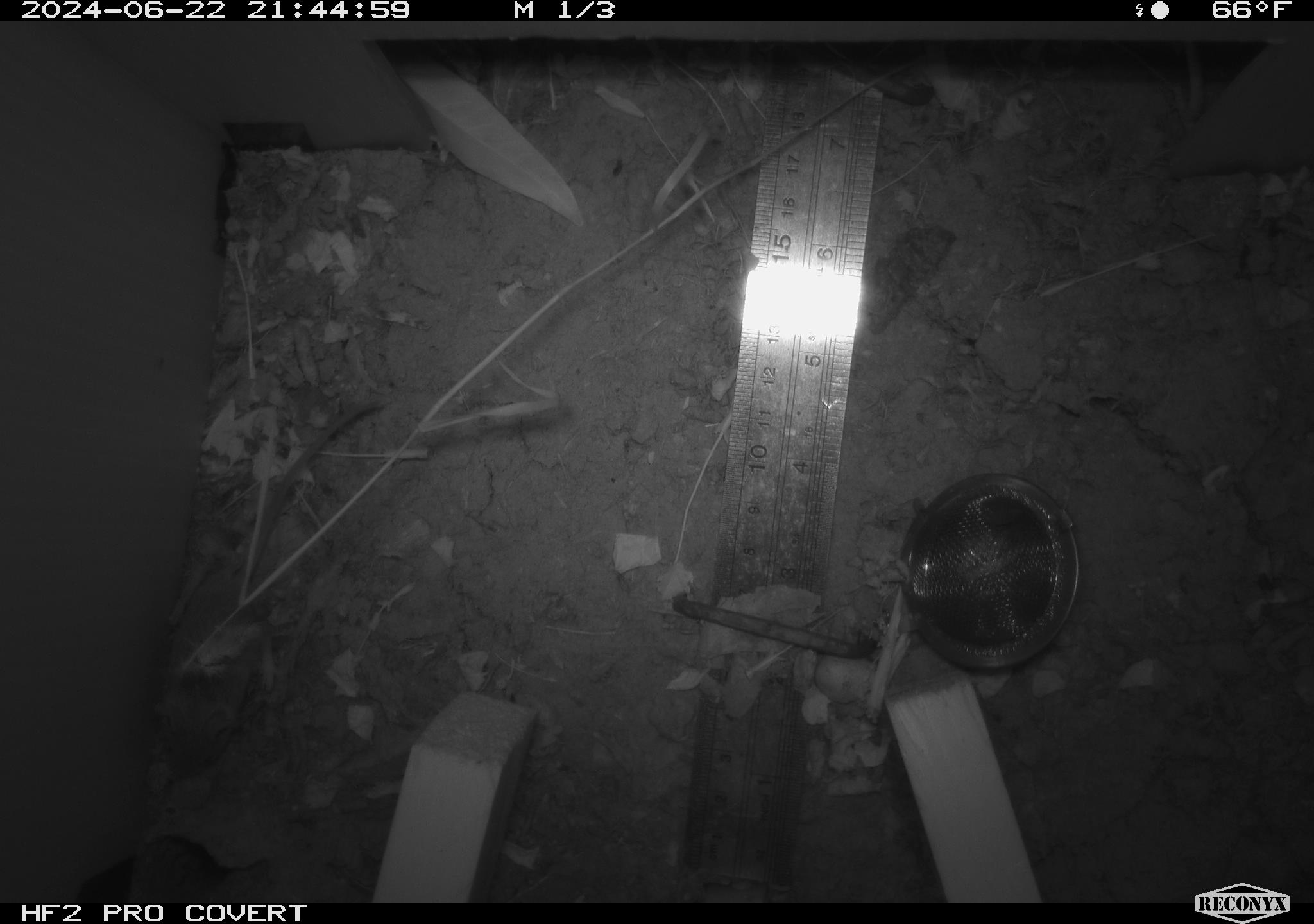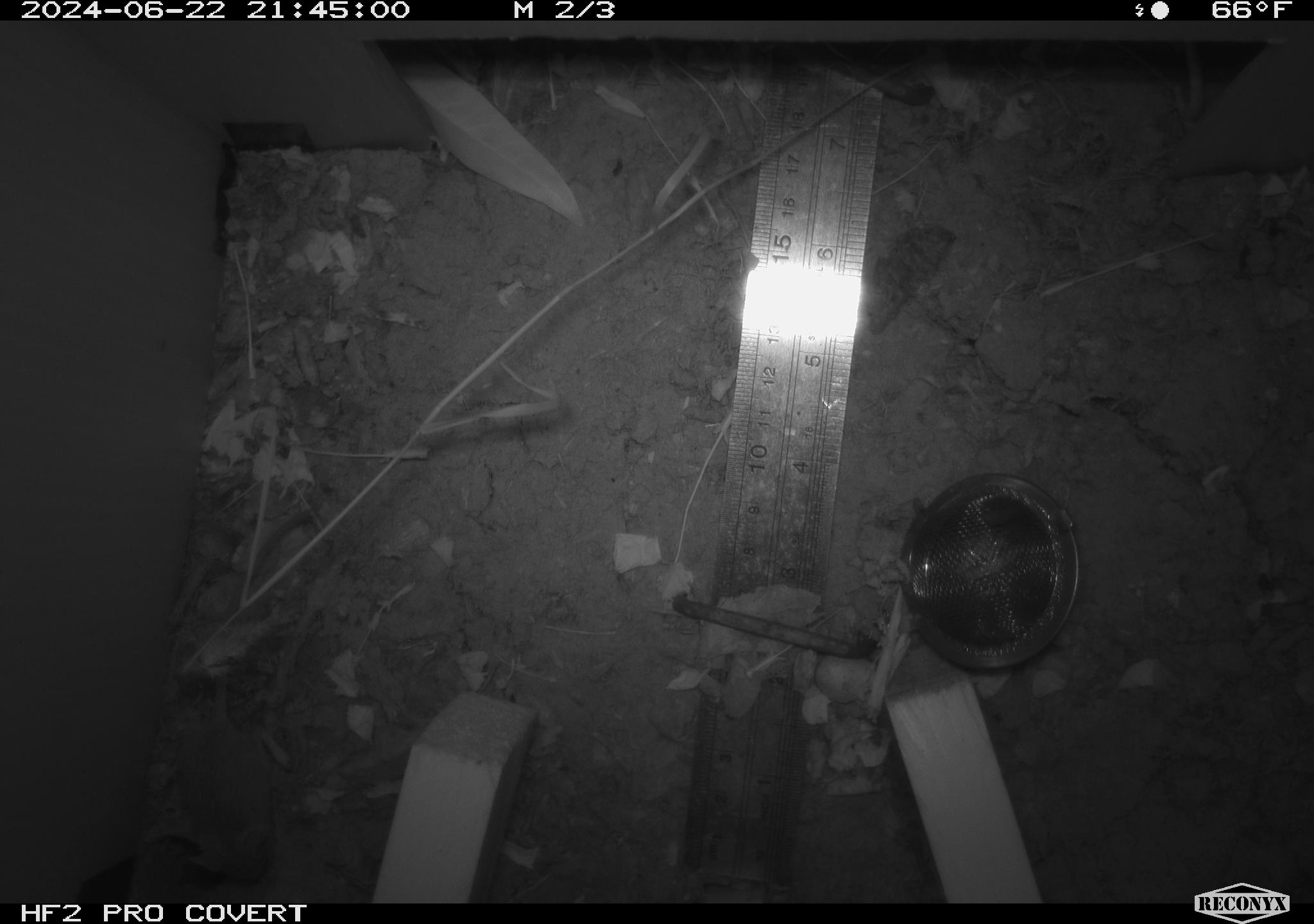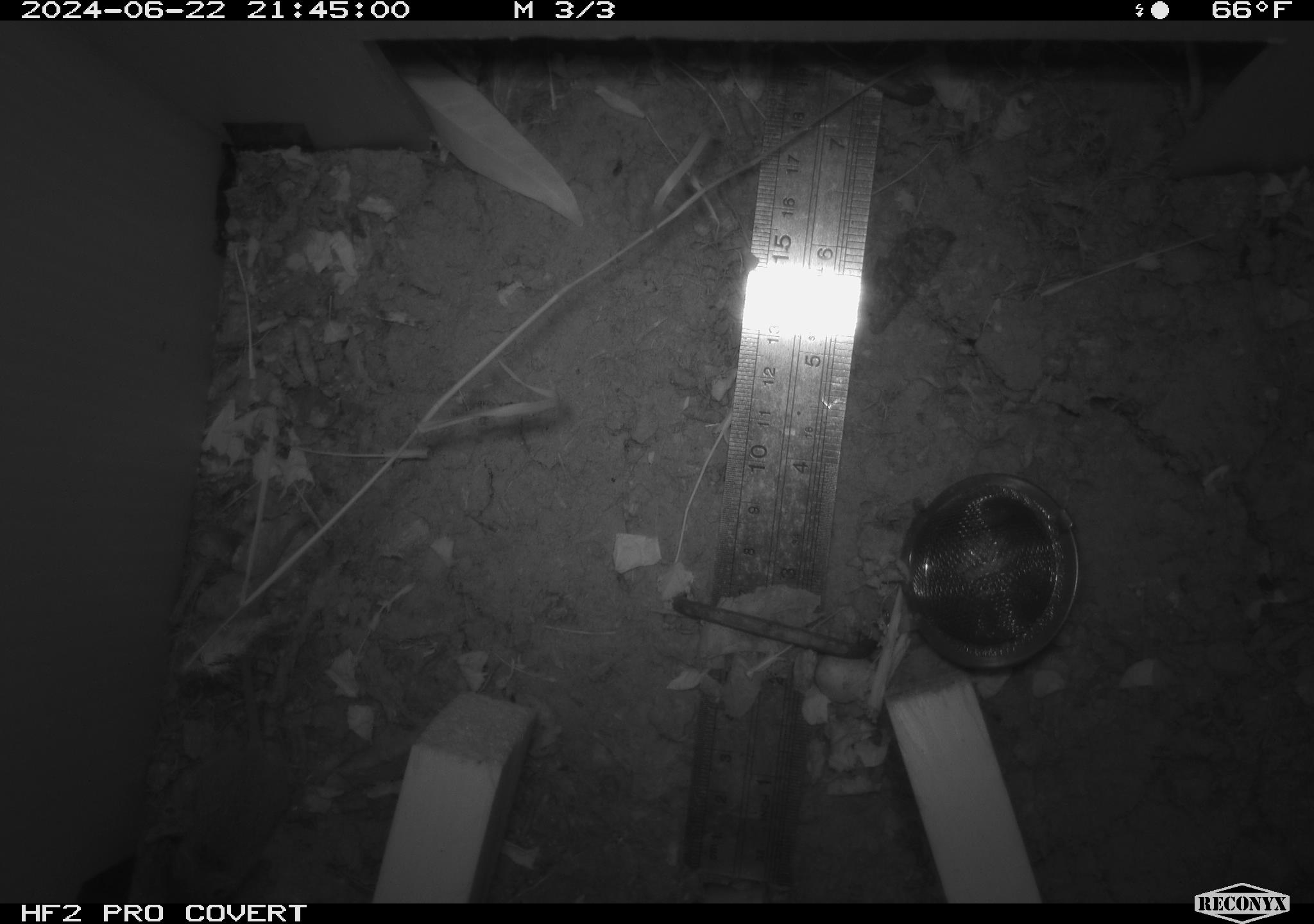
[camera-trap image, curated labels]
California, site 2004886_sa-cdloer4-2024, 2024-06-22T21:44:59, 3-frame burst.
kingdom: Animalia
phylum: Chordata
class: Mammalia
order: Rodentia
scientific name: Rodentia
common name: rodent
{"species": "rodent (Rodentia)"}